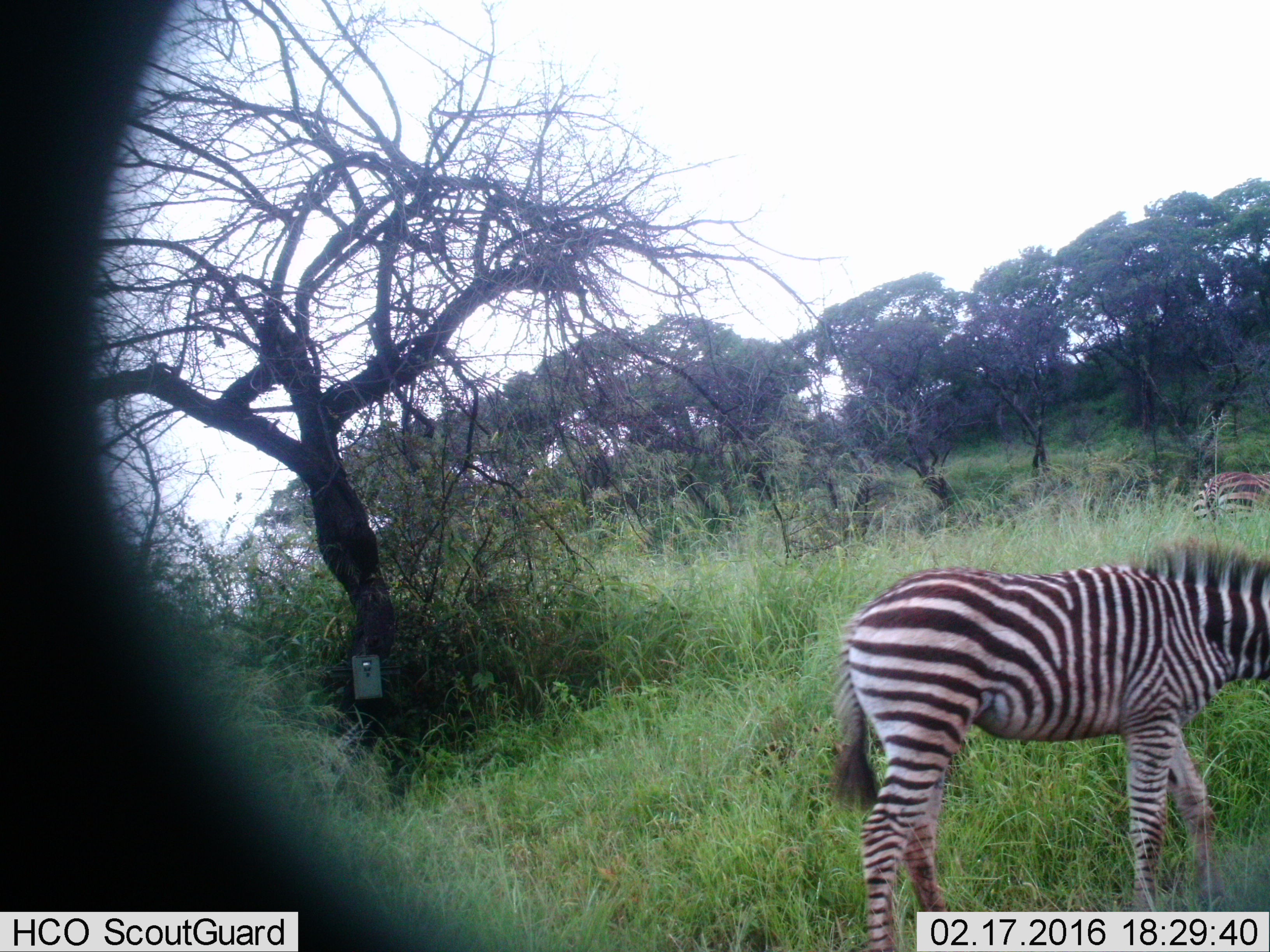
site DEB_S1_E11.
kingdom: Animalia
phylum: Chordata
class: Mammalia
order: Perissodactyla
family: Equidae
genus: Equus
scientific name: Equus quagga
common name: plains zebra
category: zebraplains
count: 2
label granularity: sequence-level